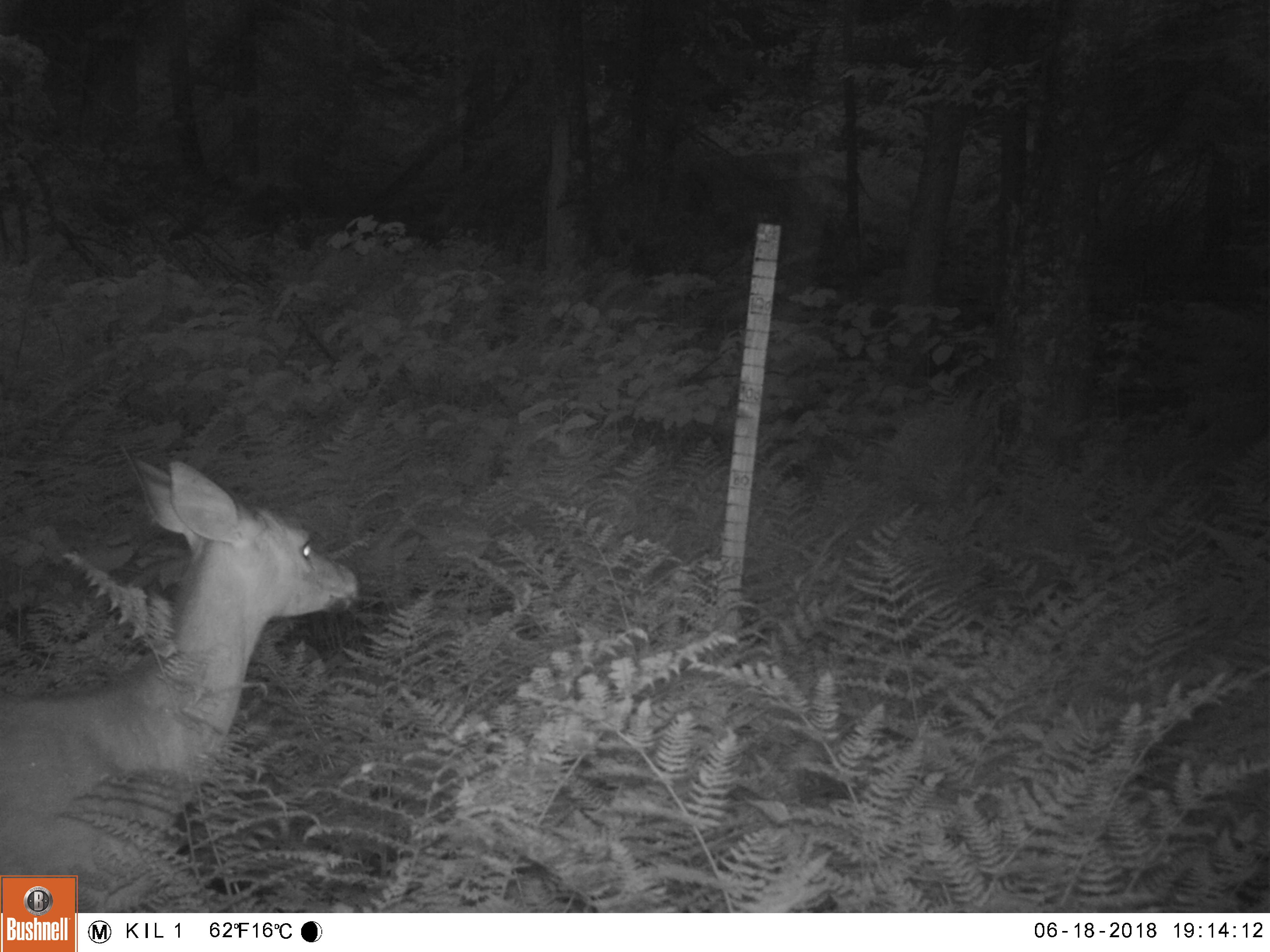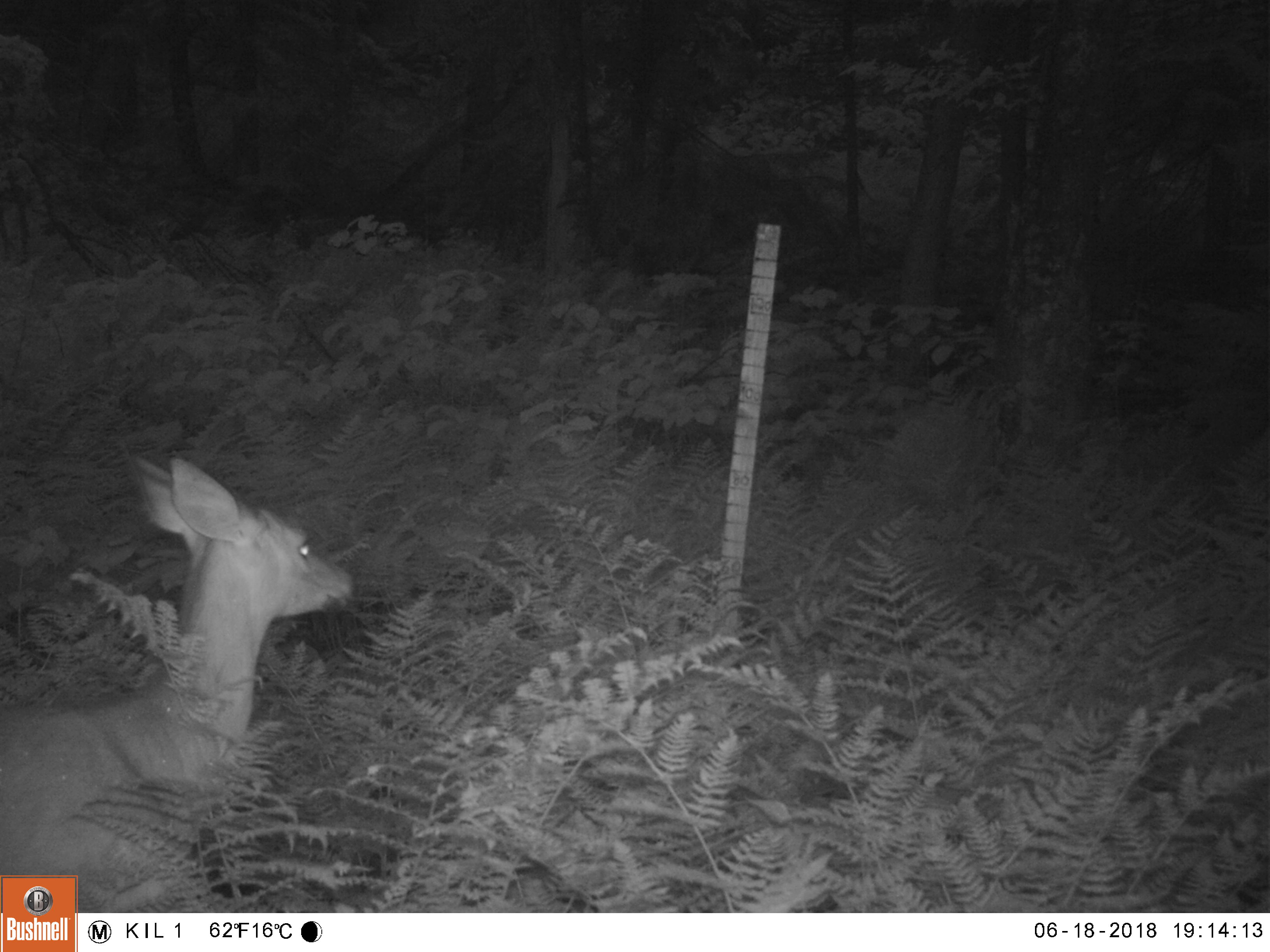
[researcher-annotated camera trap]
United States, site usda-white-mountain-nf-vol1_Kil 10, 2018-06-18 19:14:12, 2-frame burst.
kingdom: Animalia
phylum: Chordata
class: Mammalia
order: Artiodactyla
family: Cervidae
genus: Odocoileus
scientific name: Odocoileus virginianus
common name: white-tailed deer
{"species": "white-tailed deer (Odocoileus virginianus)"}